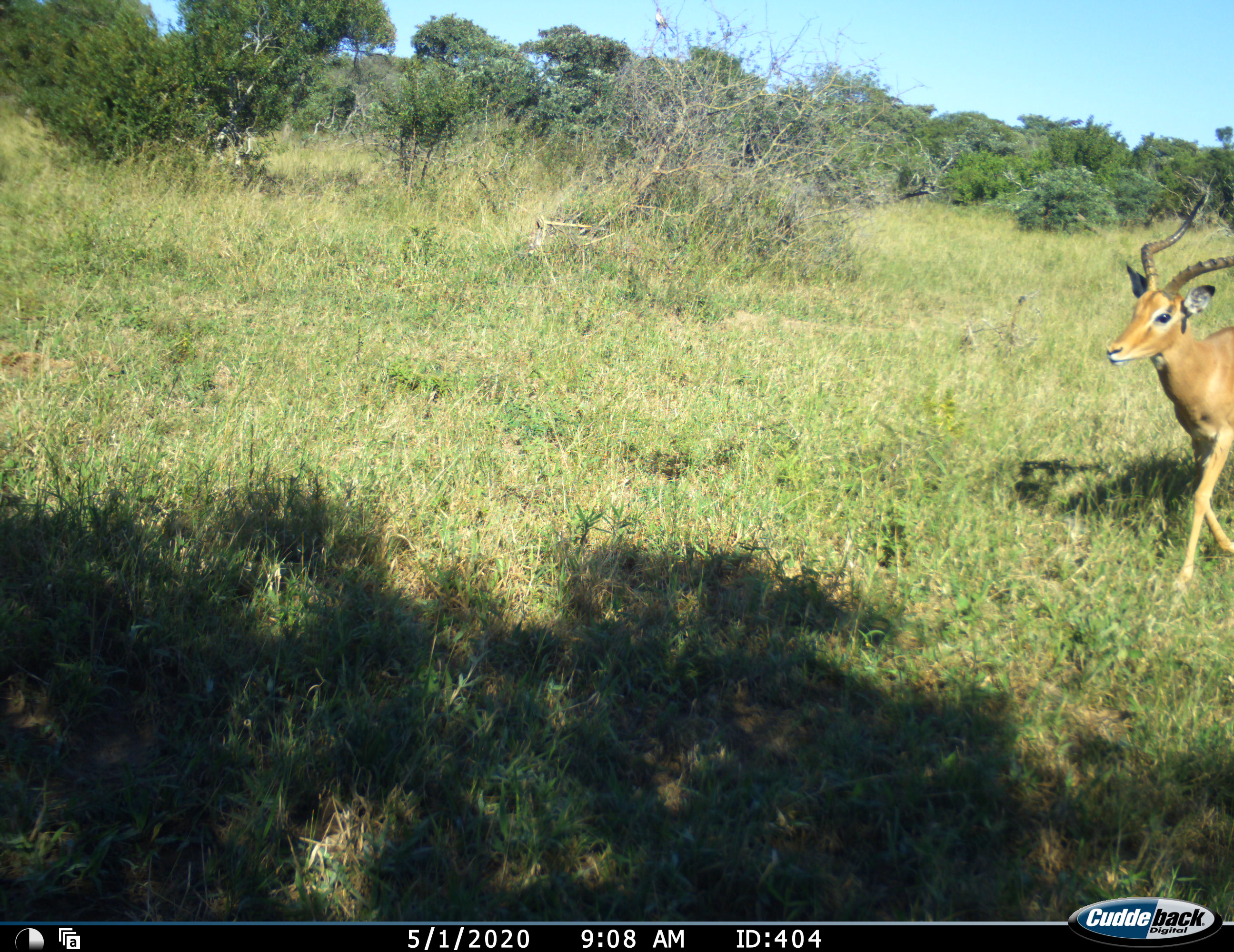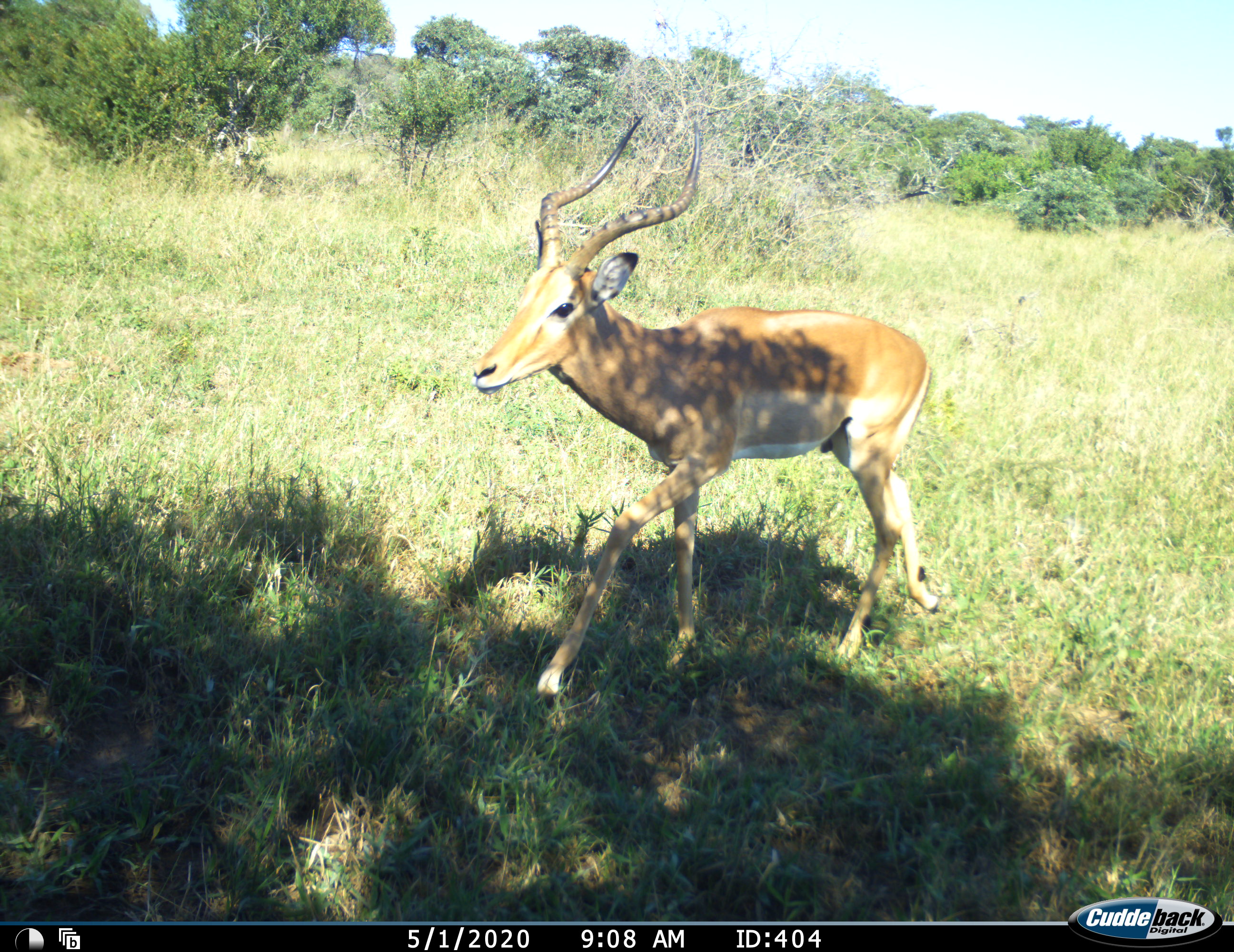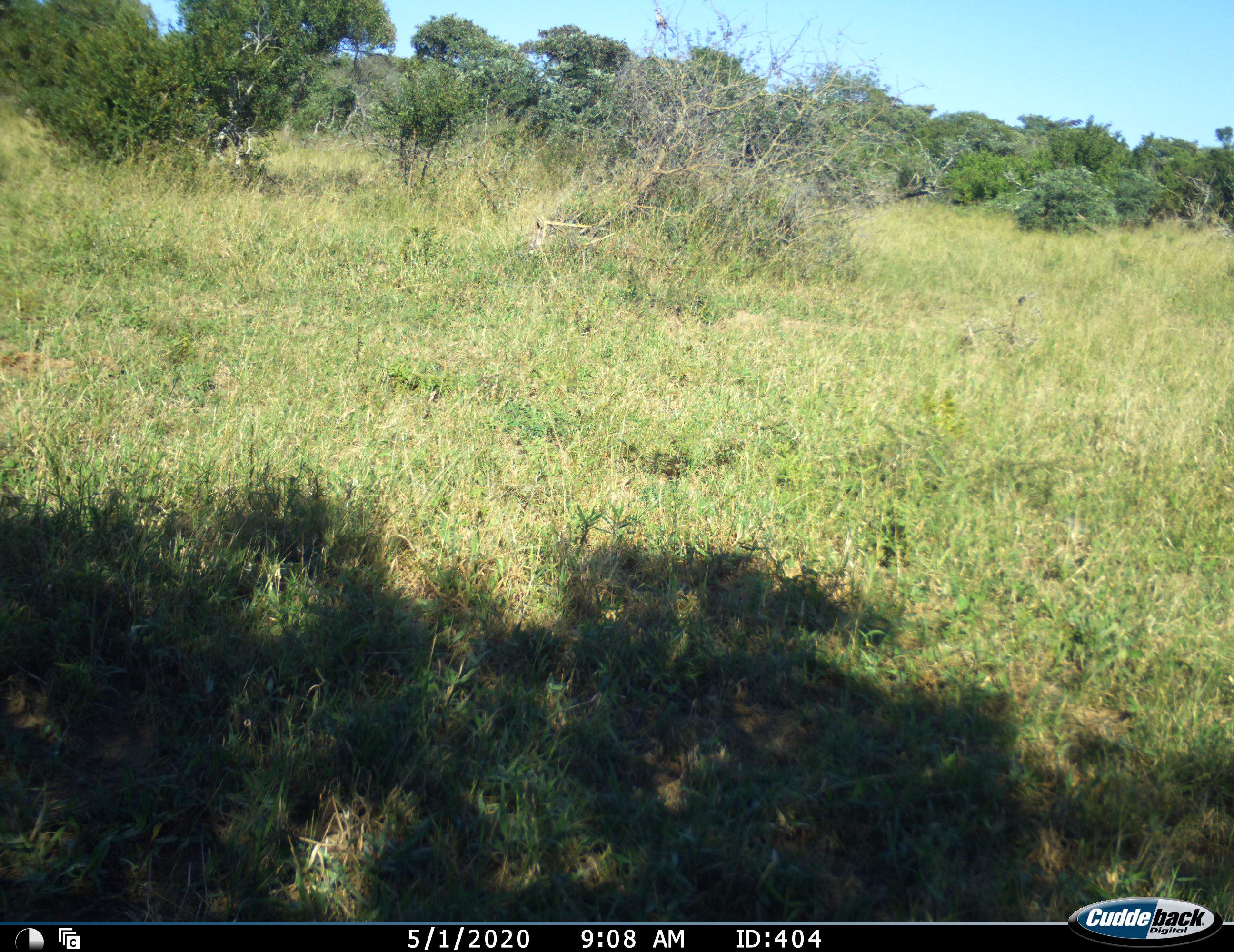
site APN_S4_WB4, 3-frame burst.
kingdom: Animalia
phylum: Chordata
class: Mammalia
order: Artiodactyla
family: Bovidae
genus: Aepyceros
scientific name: Aepyceros melampus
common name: impala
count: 1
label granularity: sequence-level